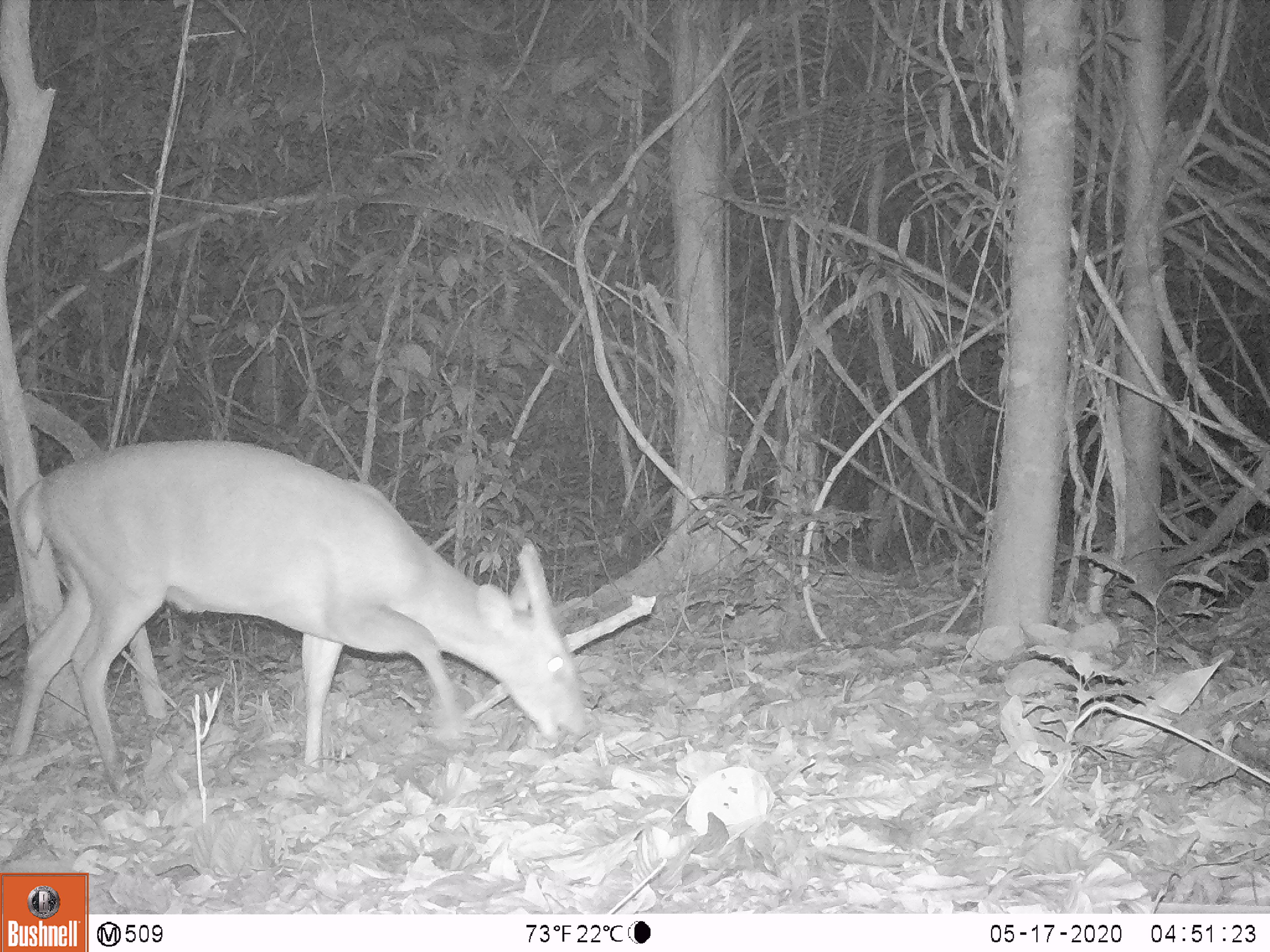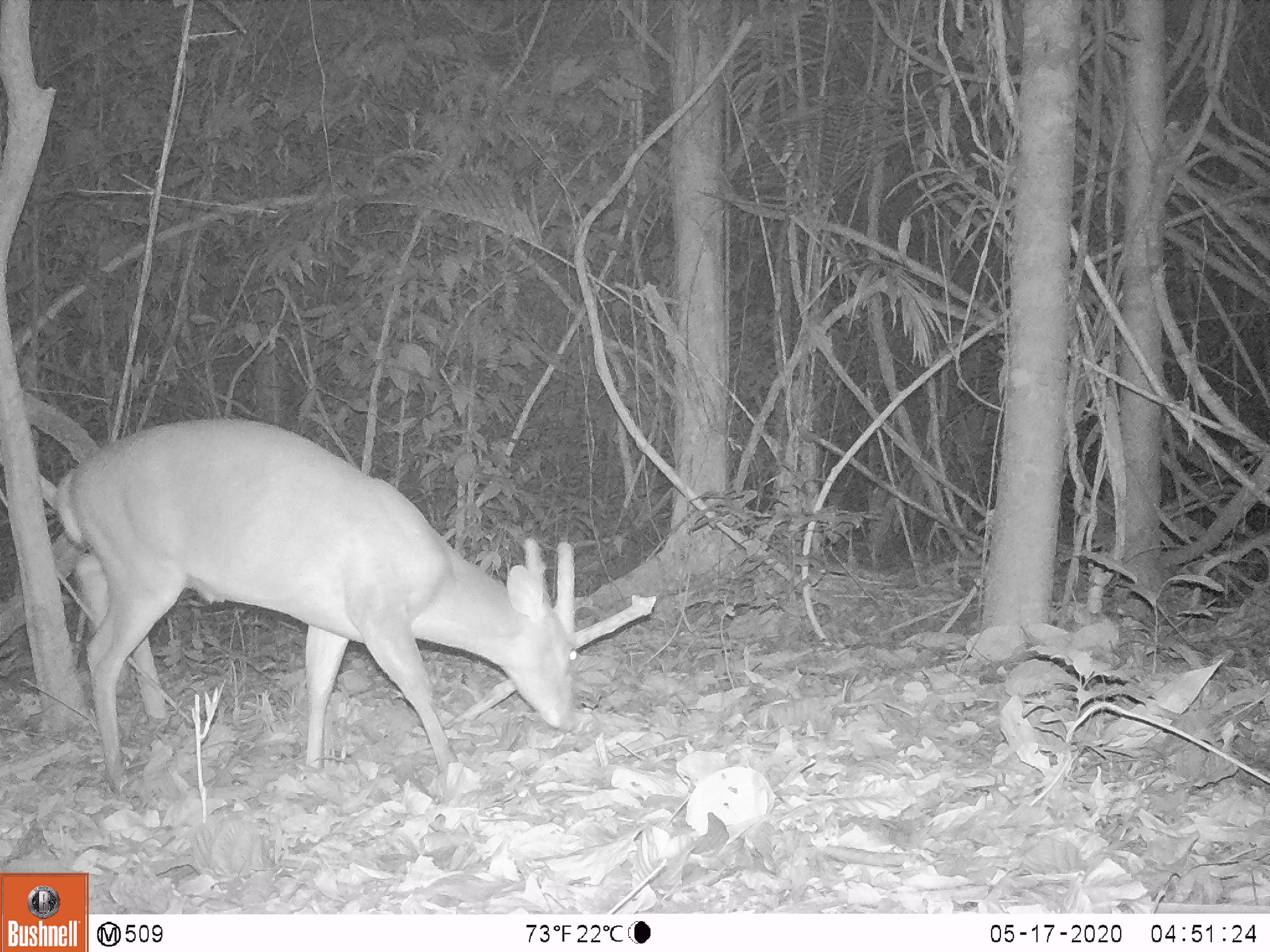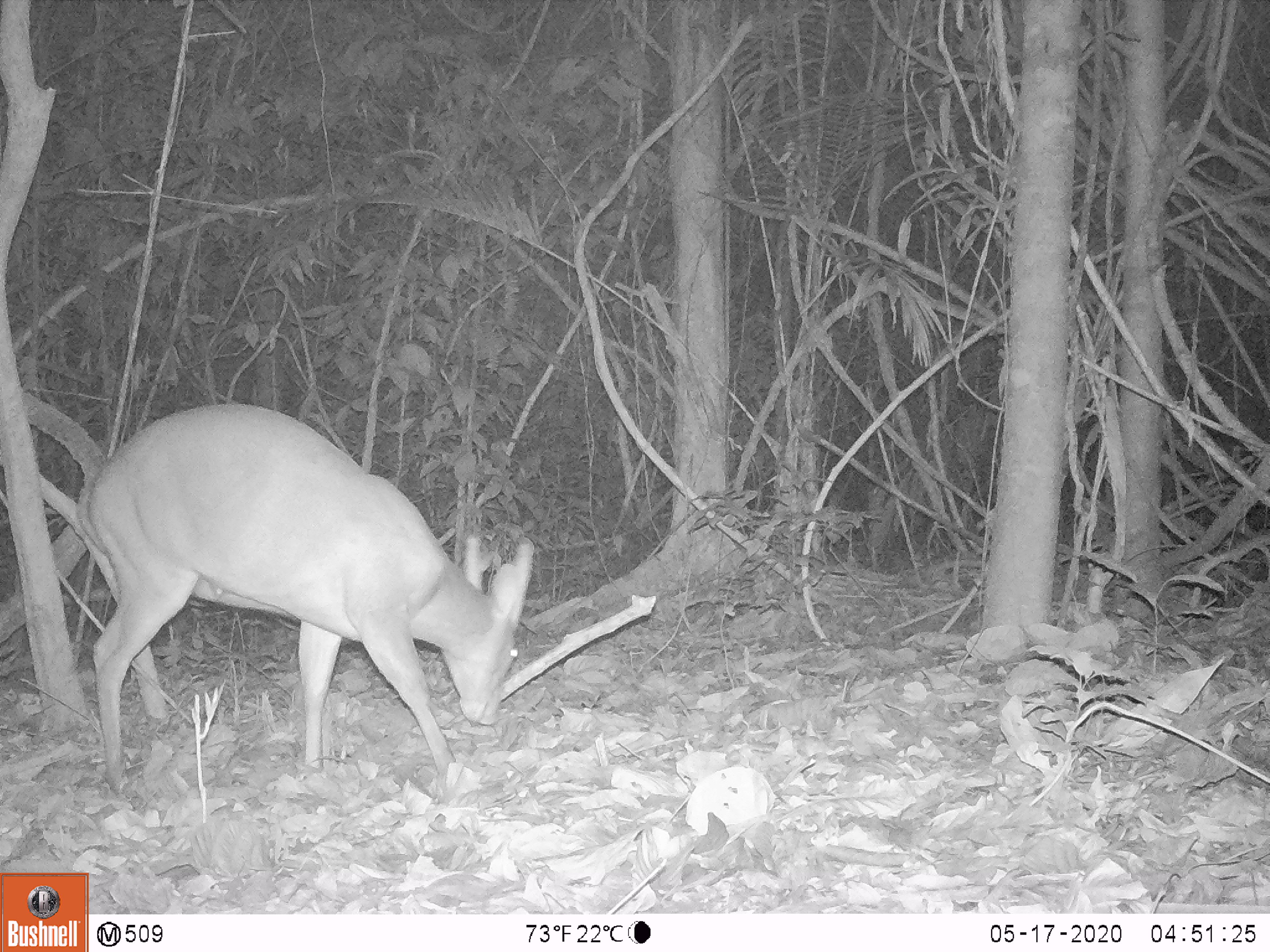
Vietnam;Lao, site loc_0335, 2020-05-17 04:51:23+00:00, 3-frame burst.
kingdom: Animalia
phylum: Chordata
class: Mammalia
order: Artiodactyla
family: Cervidae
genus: Muntiacus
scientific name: Muntiacus vuquangensis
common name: large-antlered muntjac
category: large antlered muntjac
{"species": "large antlered muntjac (large-antlered muntjac) (Muntiacus vuquangensis)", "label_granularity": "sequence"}